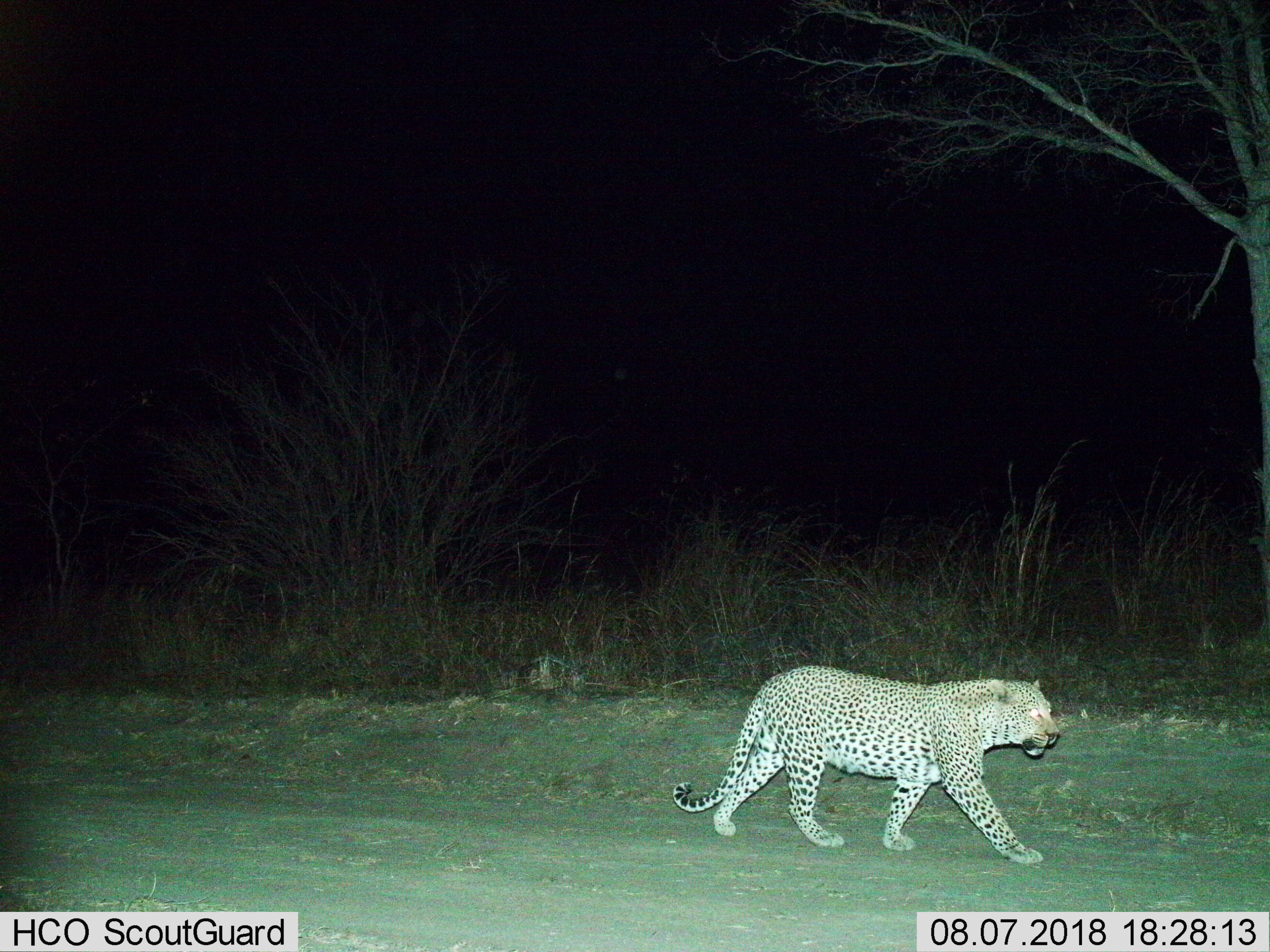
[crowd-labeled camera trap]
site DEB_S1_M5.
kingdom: Animalia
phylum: Chordata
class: Mammalia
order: Carnivora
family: Felidae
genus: Panthera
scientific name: Panthera pardus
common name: leopard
Leopard (Panthera pardus), count 1. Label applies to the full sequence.